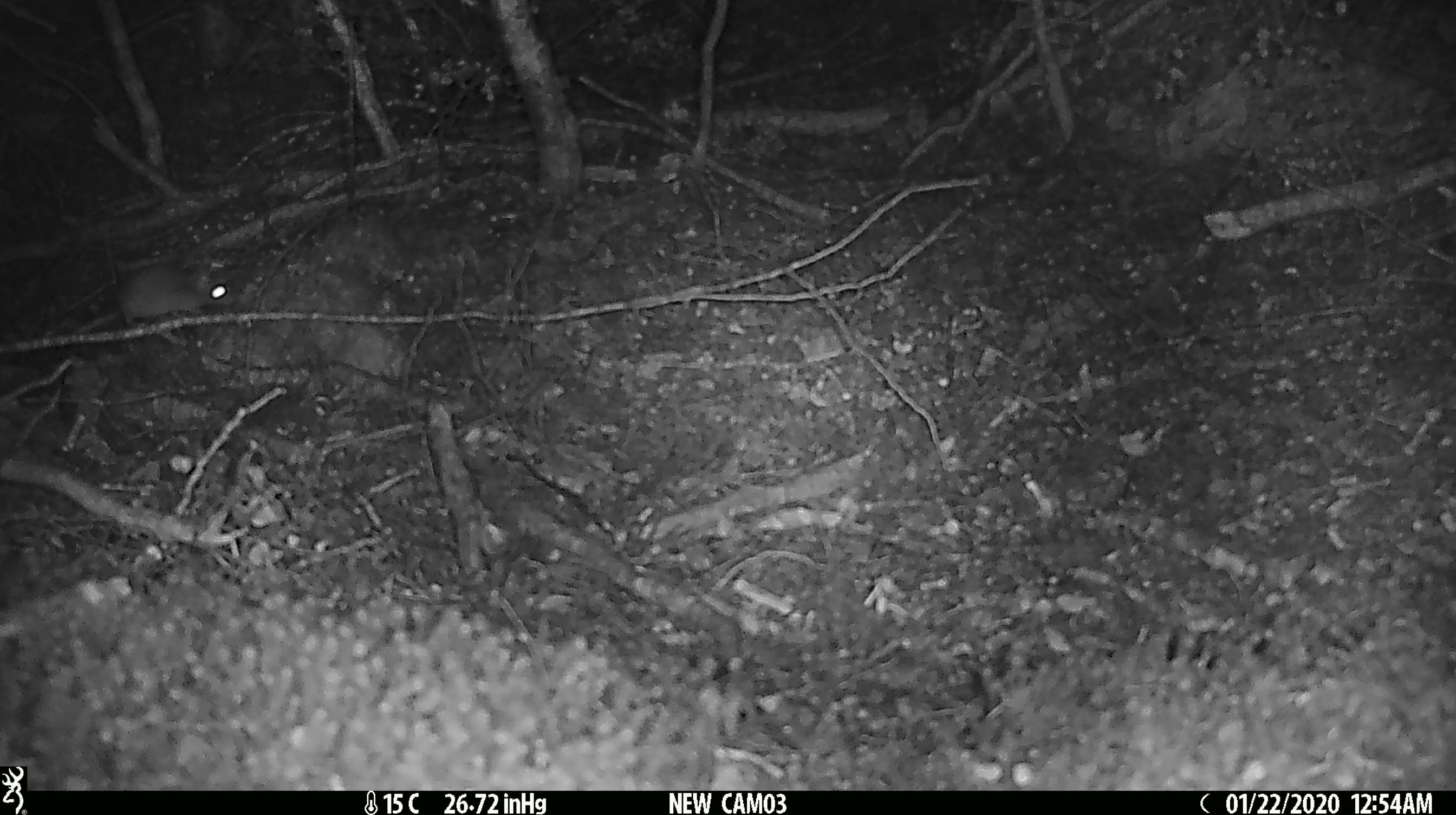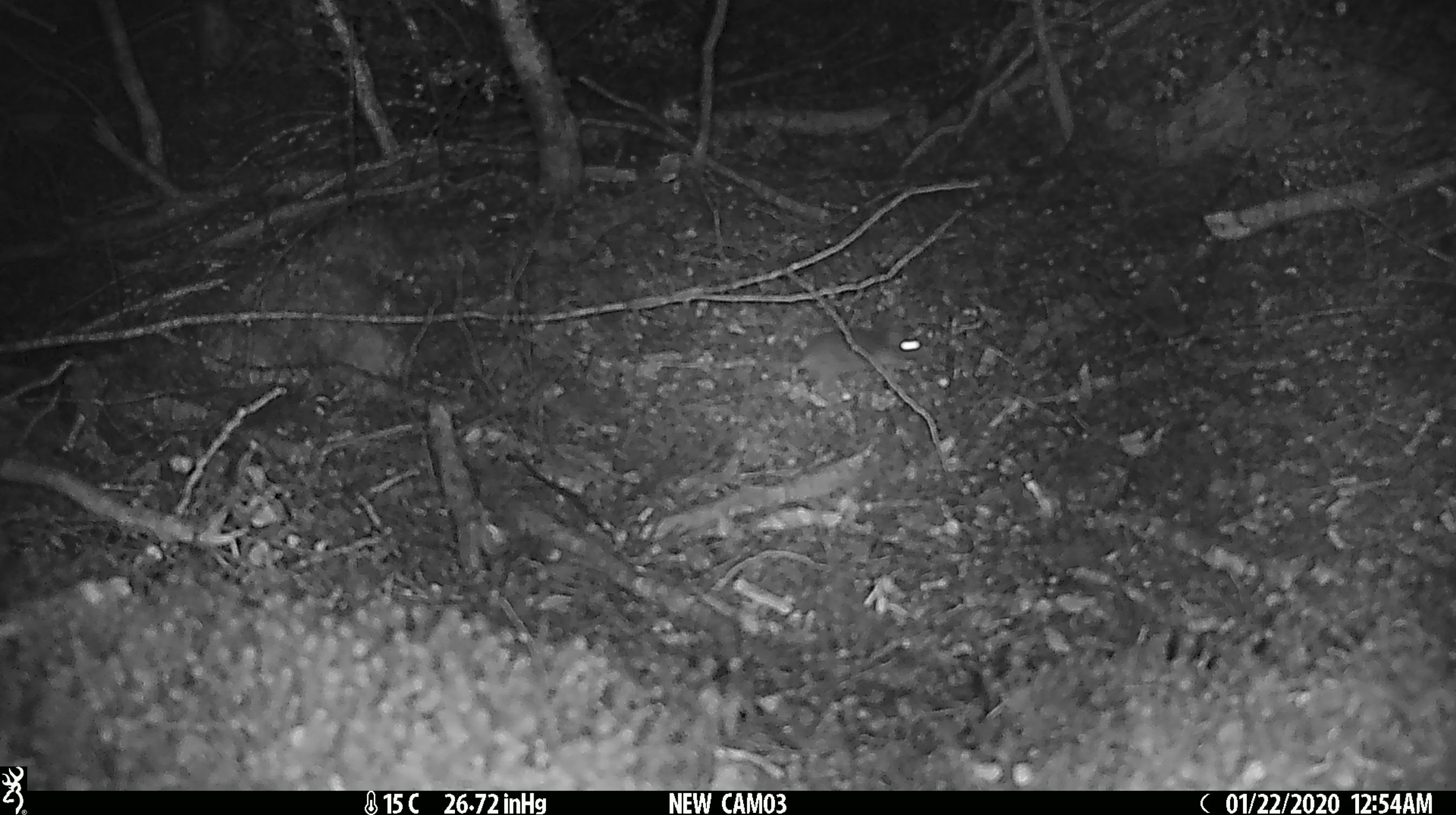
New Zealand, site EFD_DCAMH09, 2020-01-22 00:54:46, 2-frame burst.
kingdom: Animalia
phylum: Chordata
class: Mammalia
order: Rodentia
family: Muridae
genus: Mus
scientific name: Mus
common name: mouse